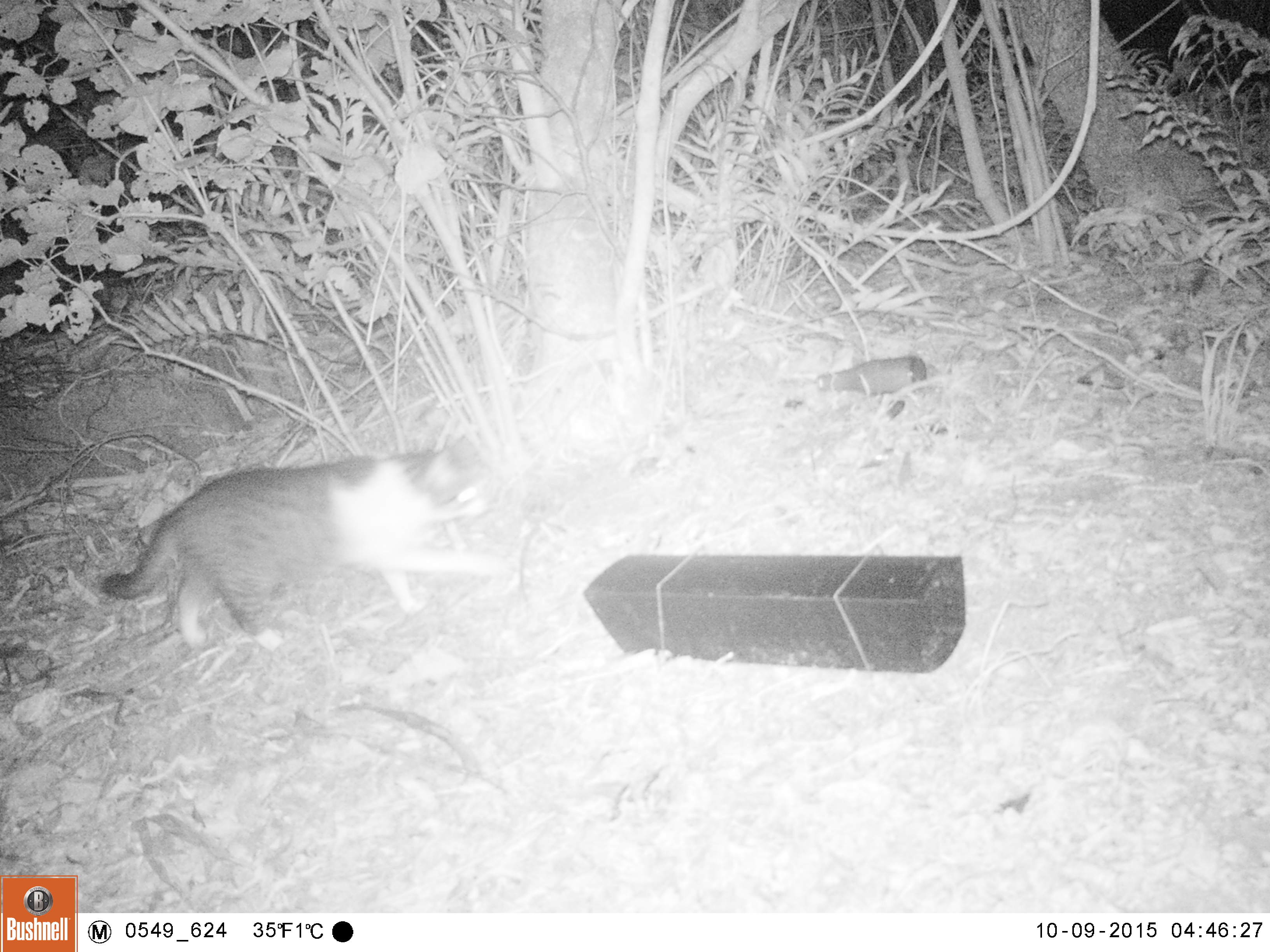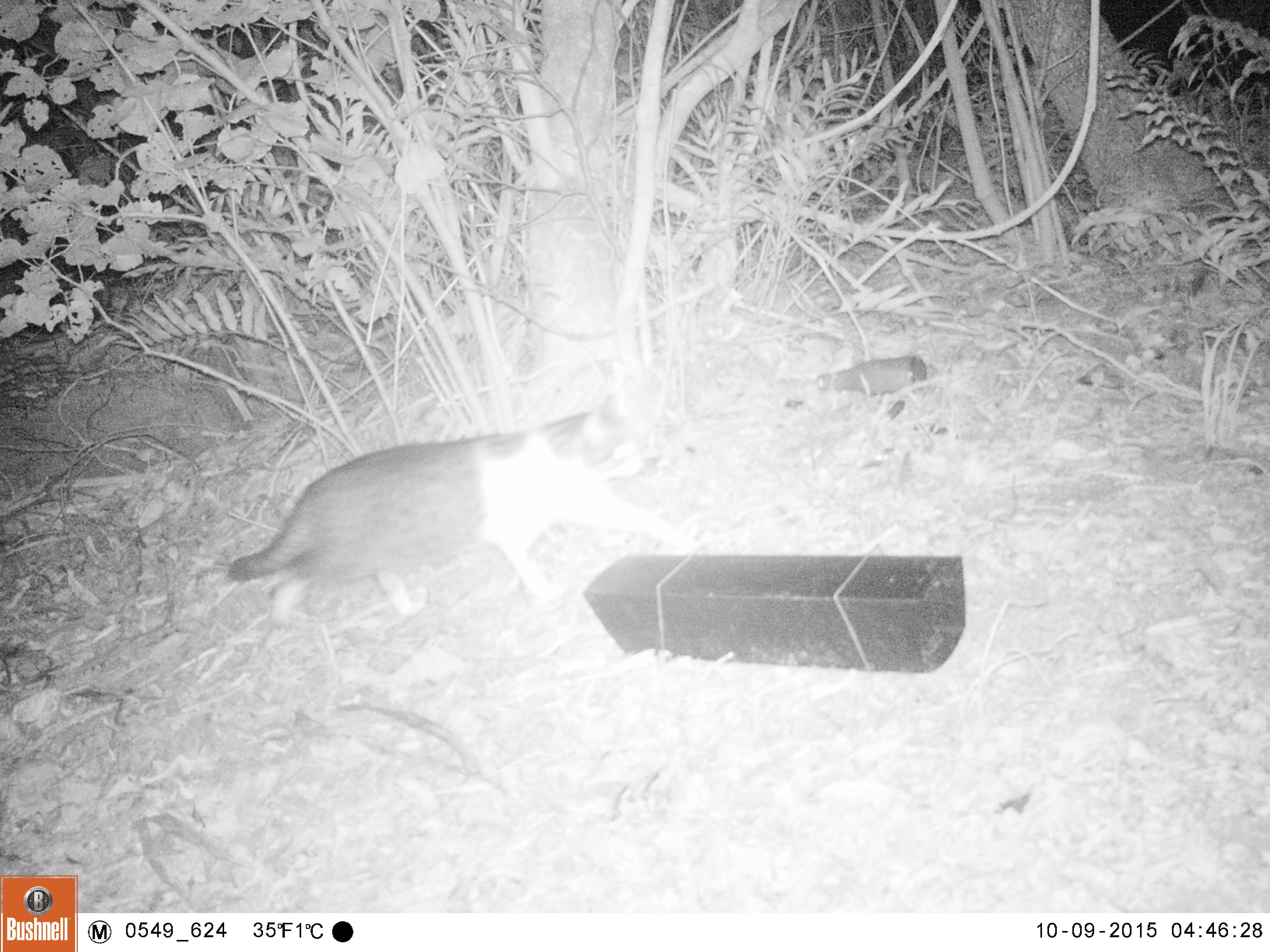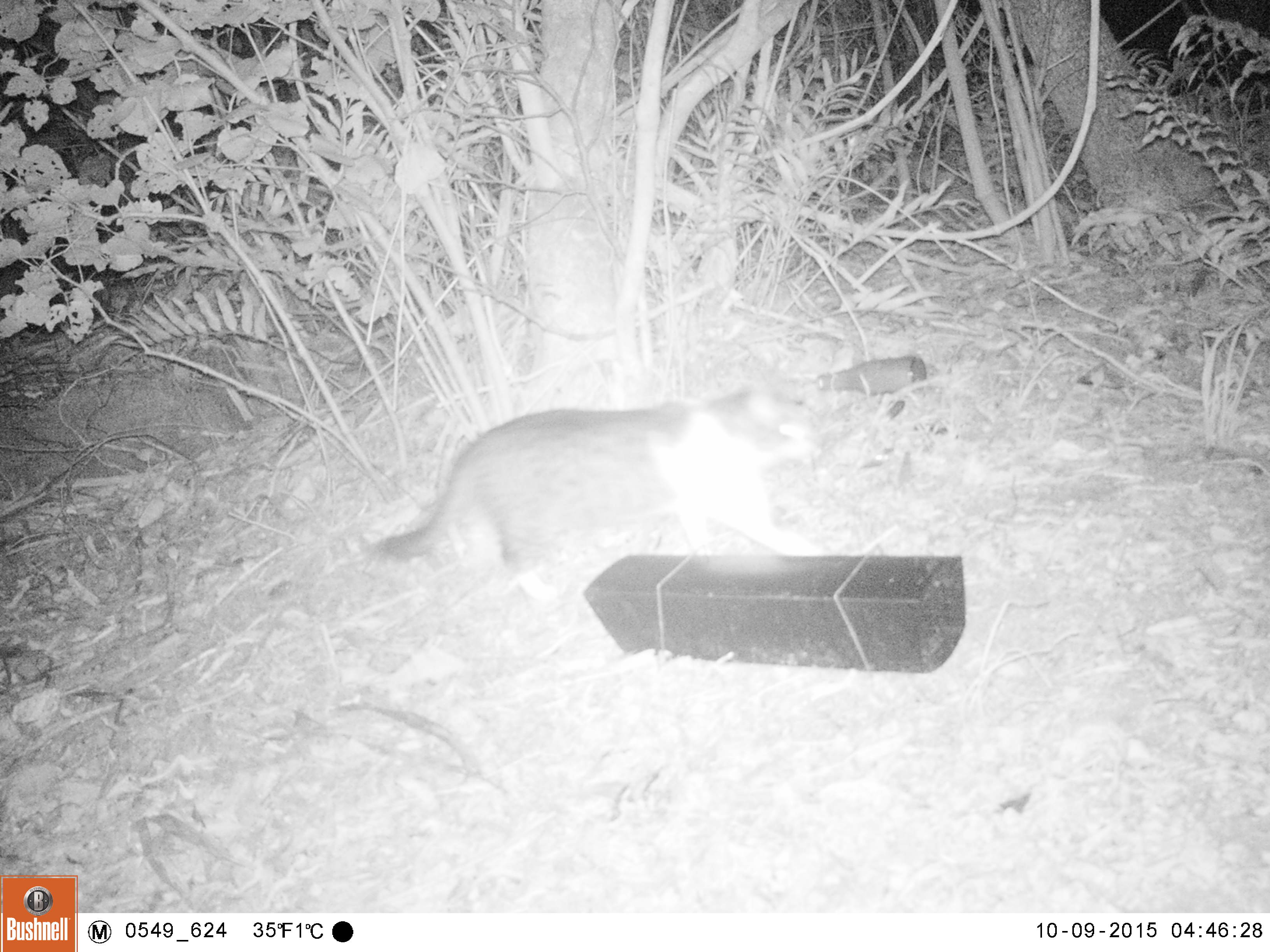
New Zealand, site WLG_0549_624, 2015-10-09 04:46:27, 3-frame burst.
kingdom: Animalia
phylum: Chordata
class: Mammalia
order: Carnivora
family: Felidae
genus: Felis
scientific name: Felis catus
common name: domestic cat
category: cat